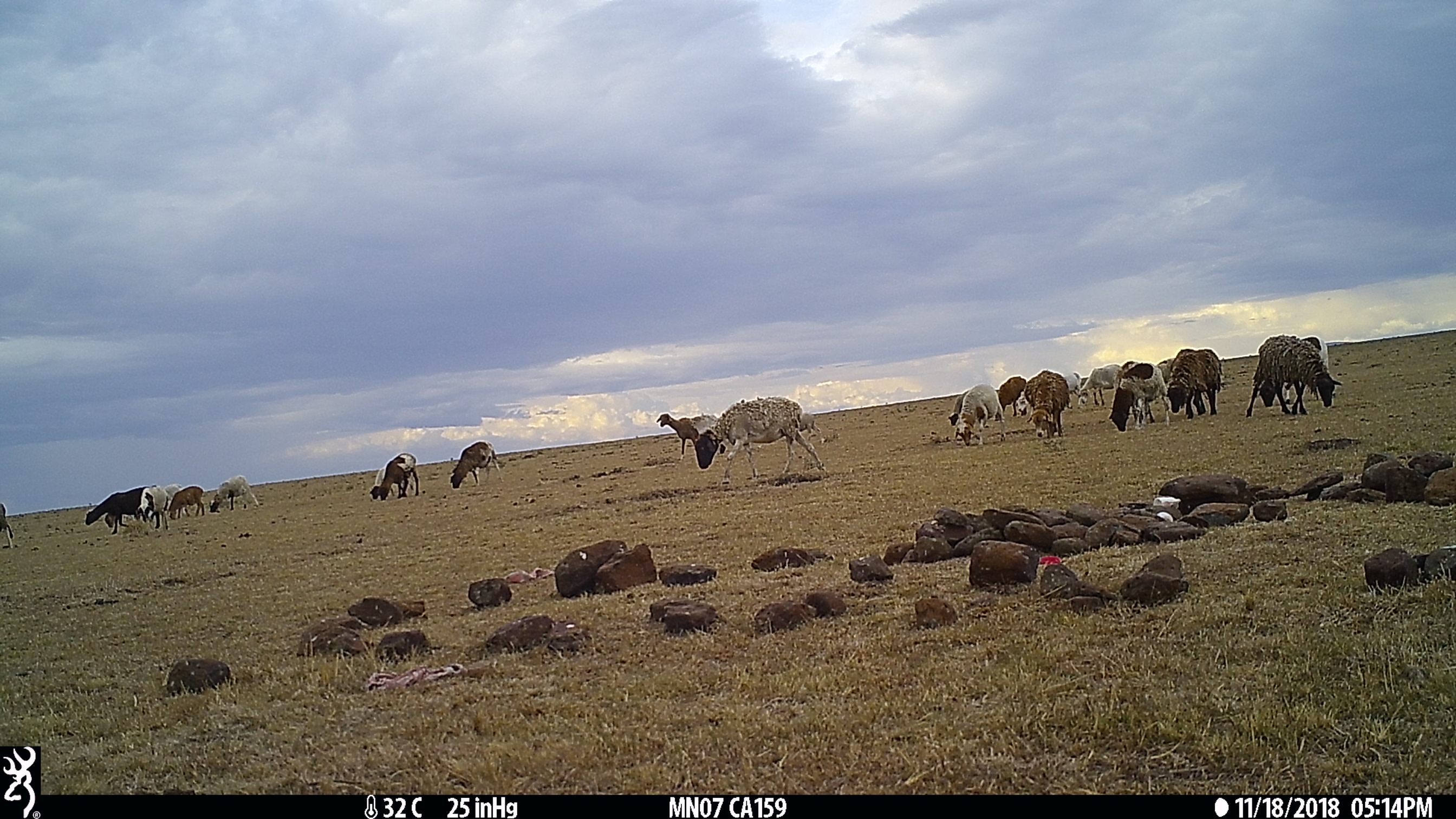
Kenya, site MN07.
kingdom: Animalia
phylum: Chordata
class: Mammalia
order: Artiodactyla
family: Bovidae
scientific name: Bovidae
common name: sheep or goat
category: shoat